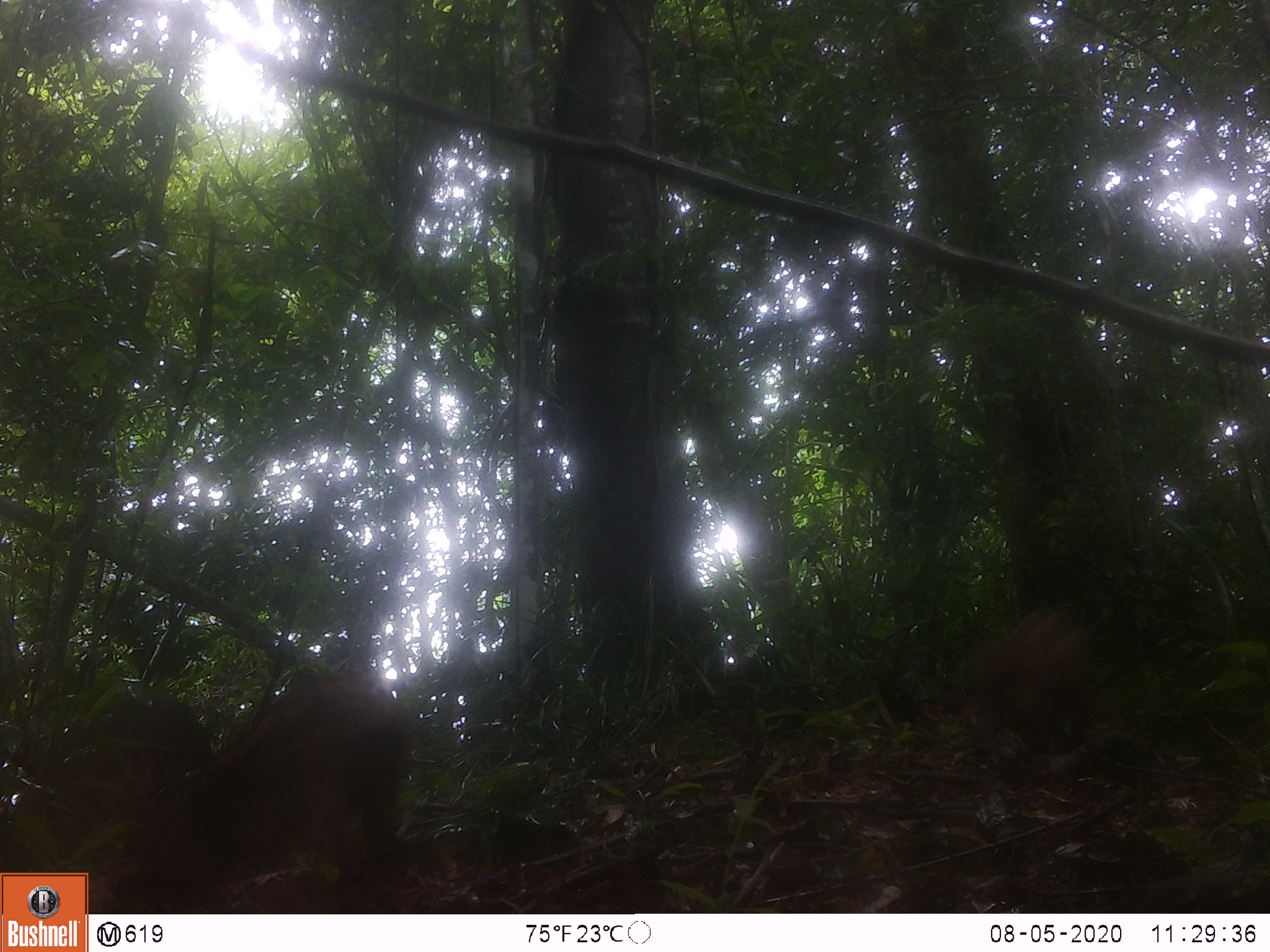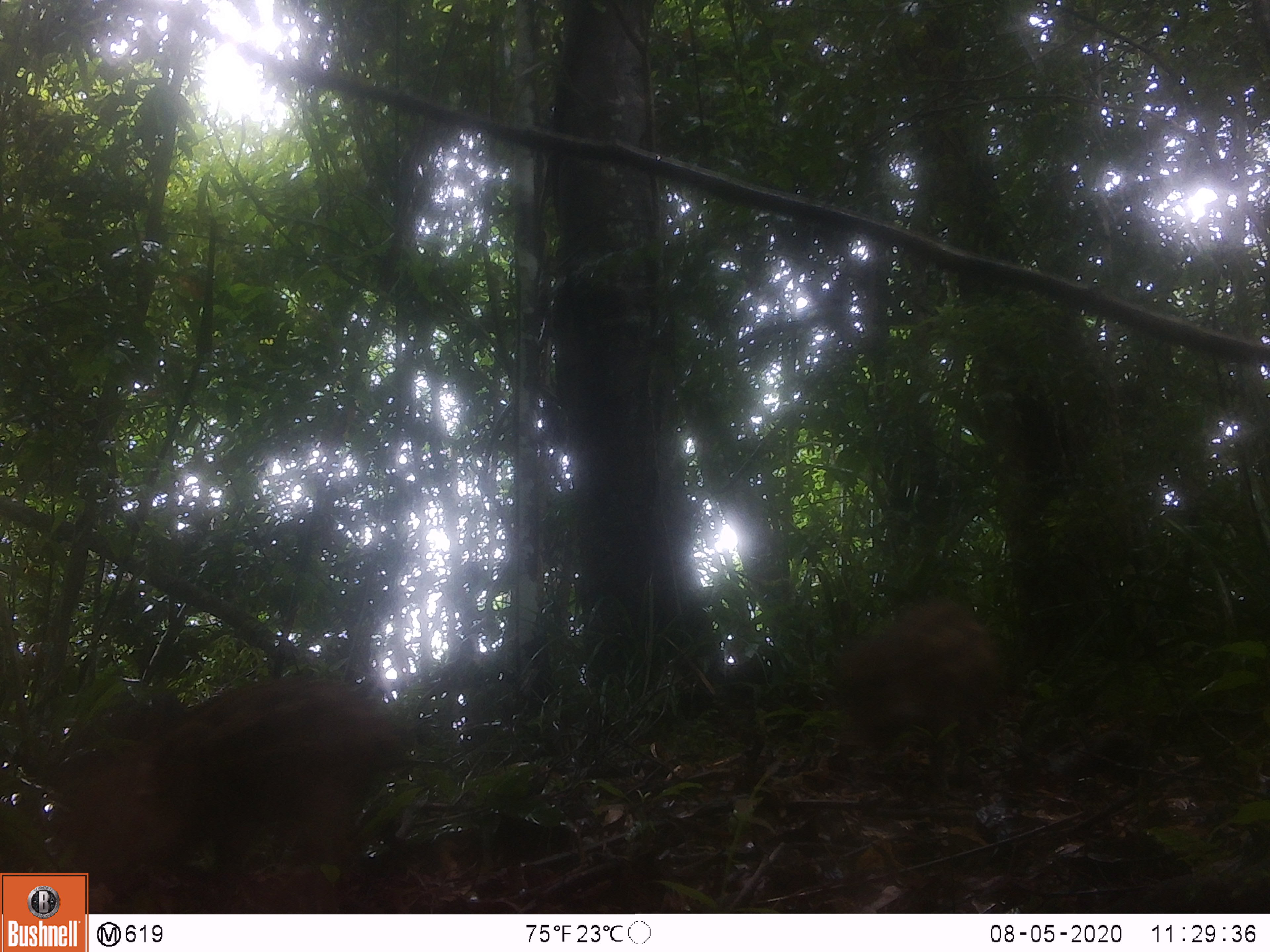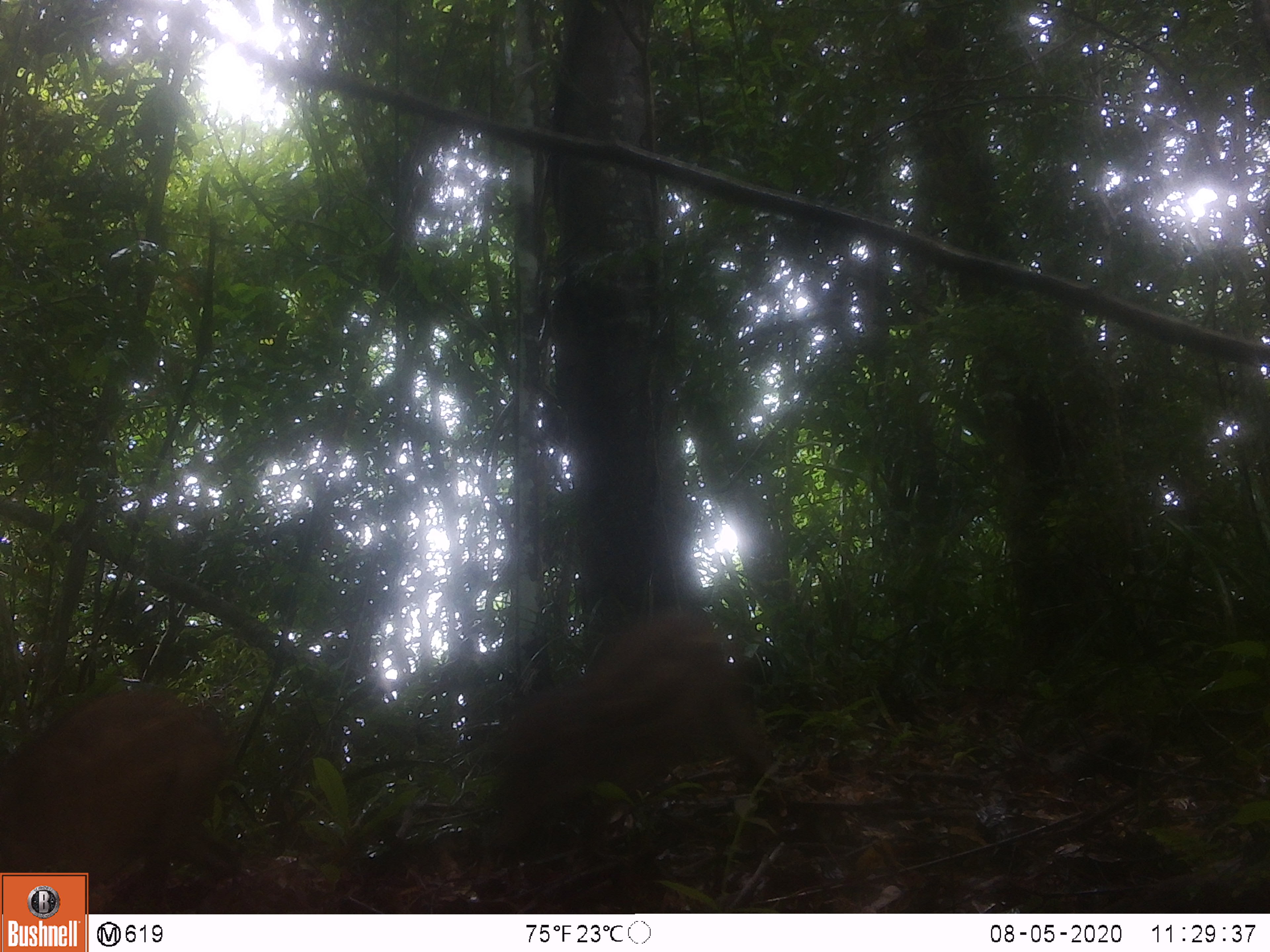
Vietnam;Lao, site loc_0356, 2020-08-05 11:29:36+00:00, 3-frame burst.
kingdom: Animalia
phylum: Chordata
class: Mammalia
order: Artiodactyla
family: Suidae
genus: Sus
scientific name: Sus scrofa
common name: eurasian wild pig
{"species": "eurasian wild pig (Sus scrofa)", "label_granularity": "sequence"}